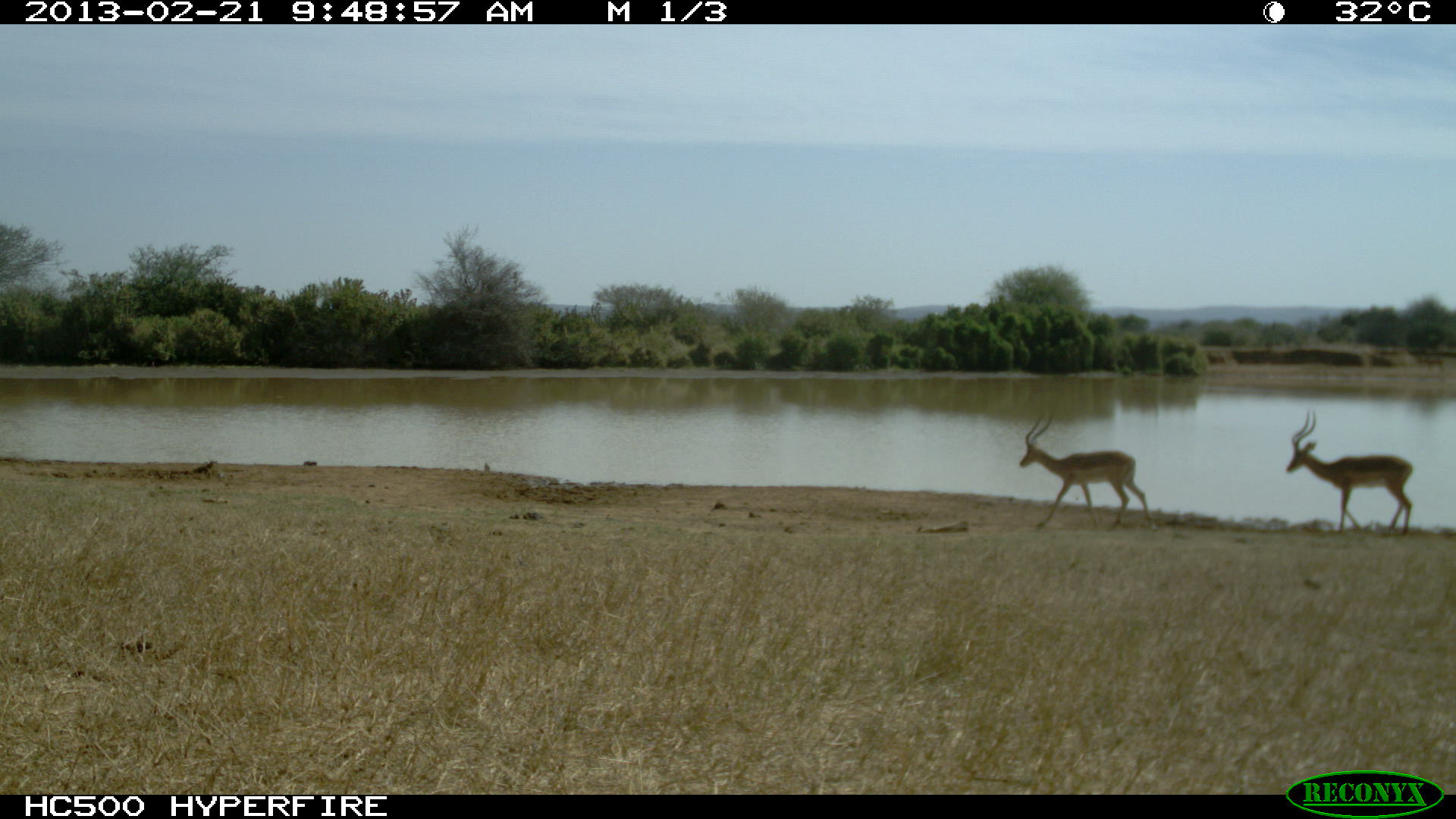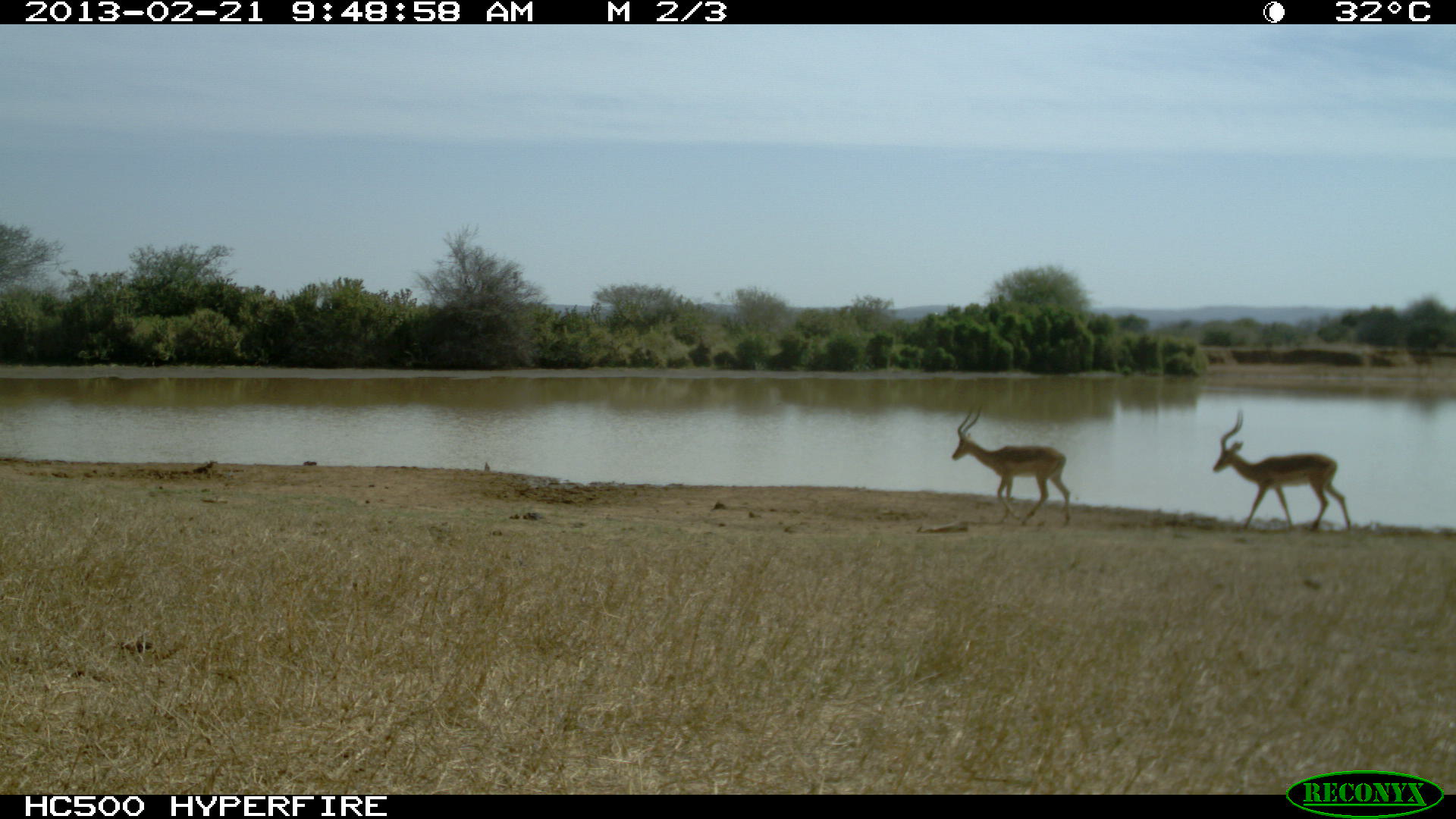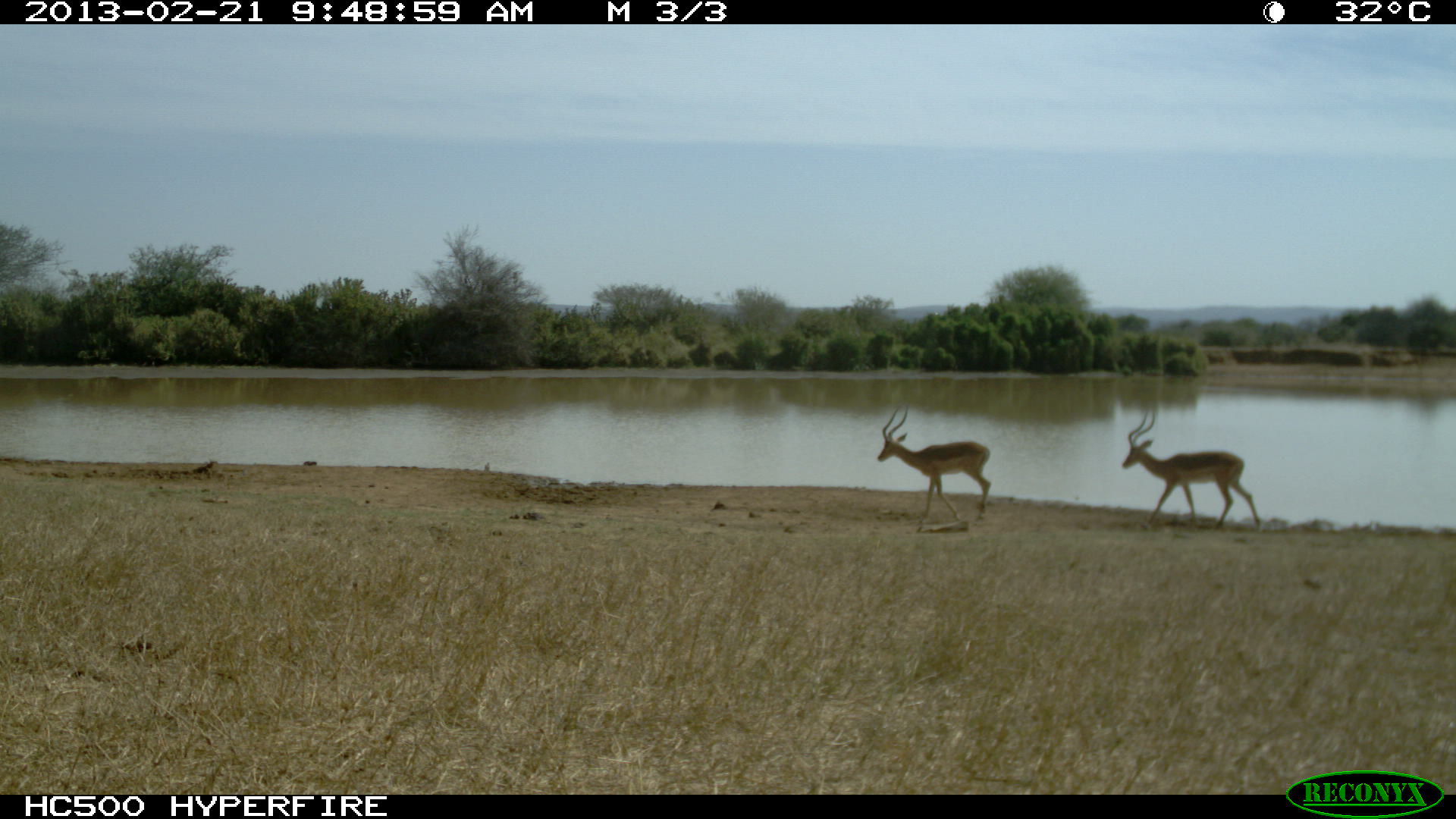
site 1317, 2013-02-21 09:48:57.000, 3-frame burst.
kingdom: Animalia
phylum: Chordata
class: Mammalia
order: Artiodactyla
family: Bovidae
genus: Aepyceros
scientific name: Aepyceros melampus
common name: impala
Aepyceros melampus (impala), count 1.